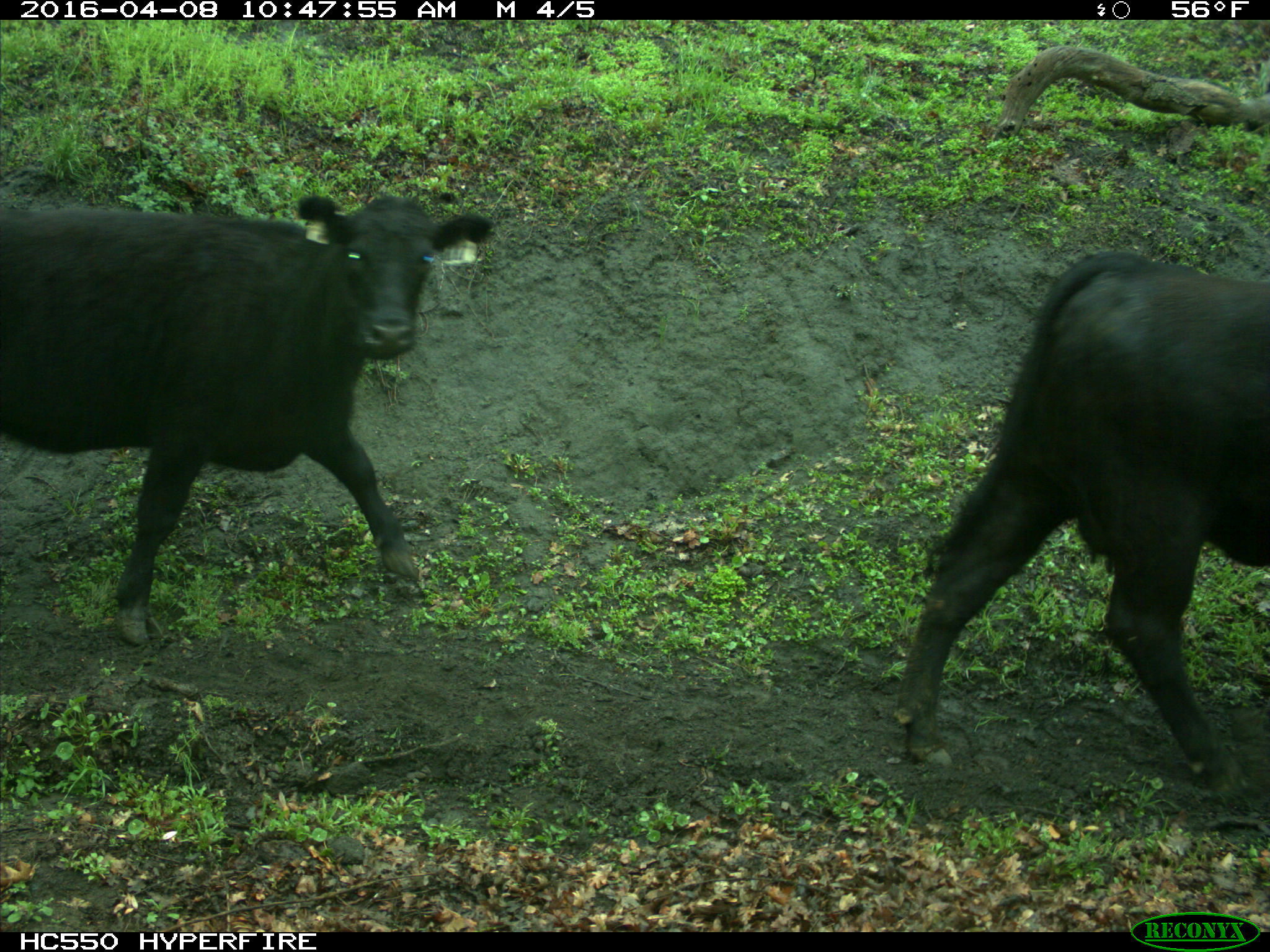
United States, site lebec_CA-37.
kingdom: Animalia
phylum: Chordata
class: Mammalia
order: Artiodactyla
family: Bovidae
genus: Bos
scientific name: Bos taurus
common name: domestic cow